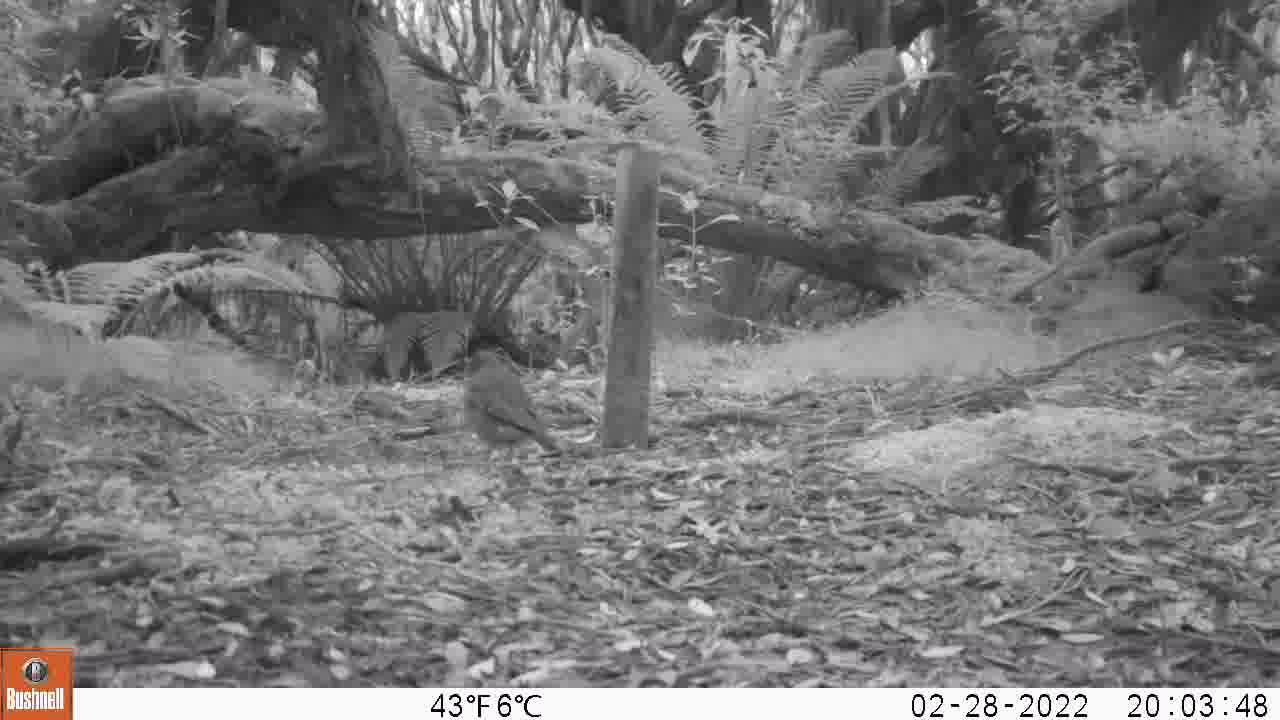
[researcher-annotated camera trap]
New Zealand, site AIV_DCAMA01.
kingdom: Animalia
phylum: Chordata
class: Aves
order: Passeriformes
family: Turdidae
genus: Turdus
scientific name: Turdus philomelos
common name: song thrush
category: thrush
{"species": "thrush (song thrush) (Turdus philomelos)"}